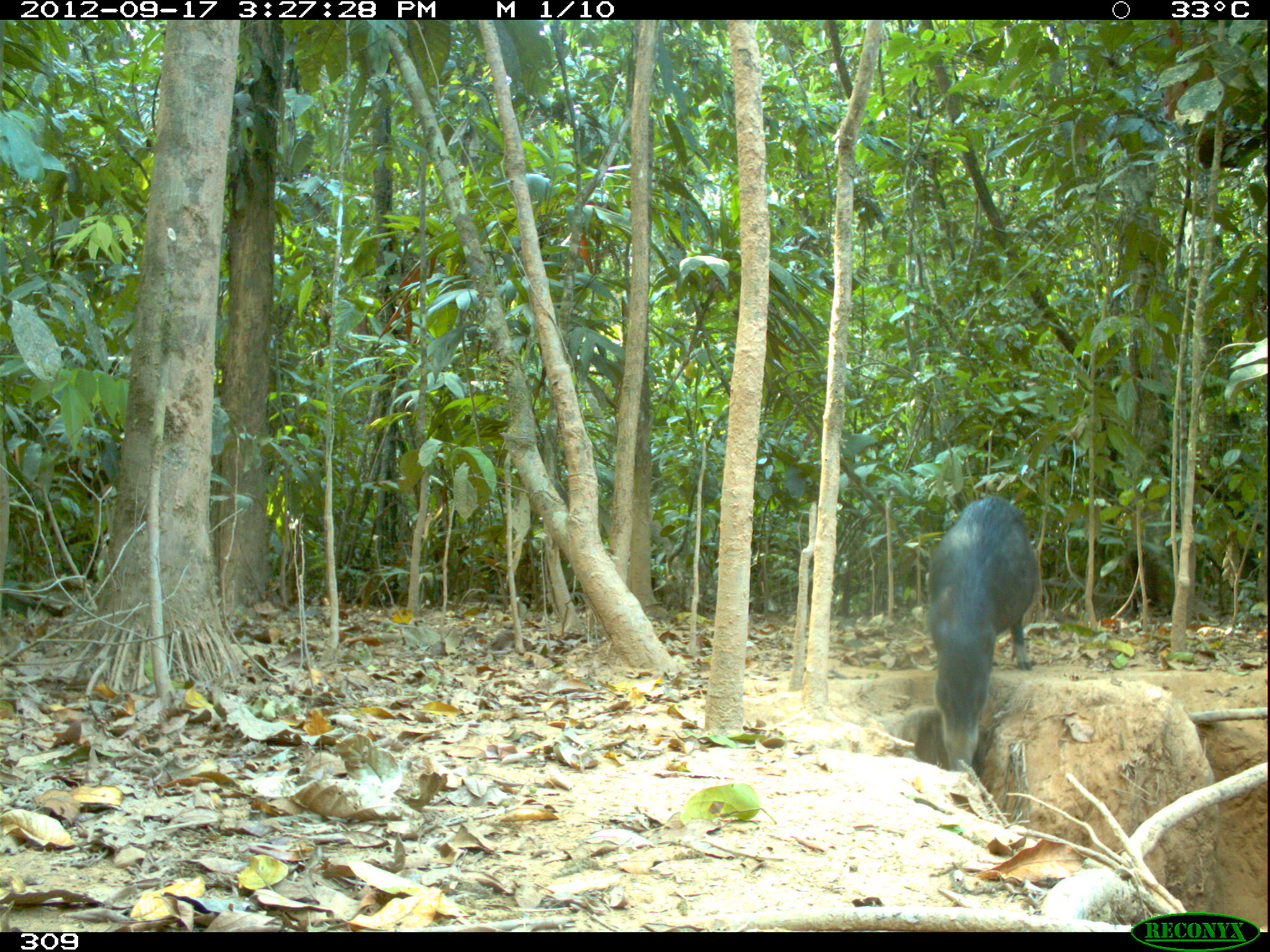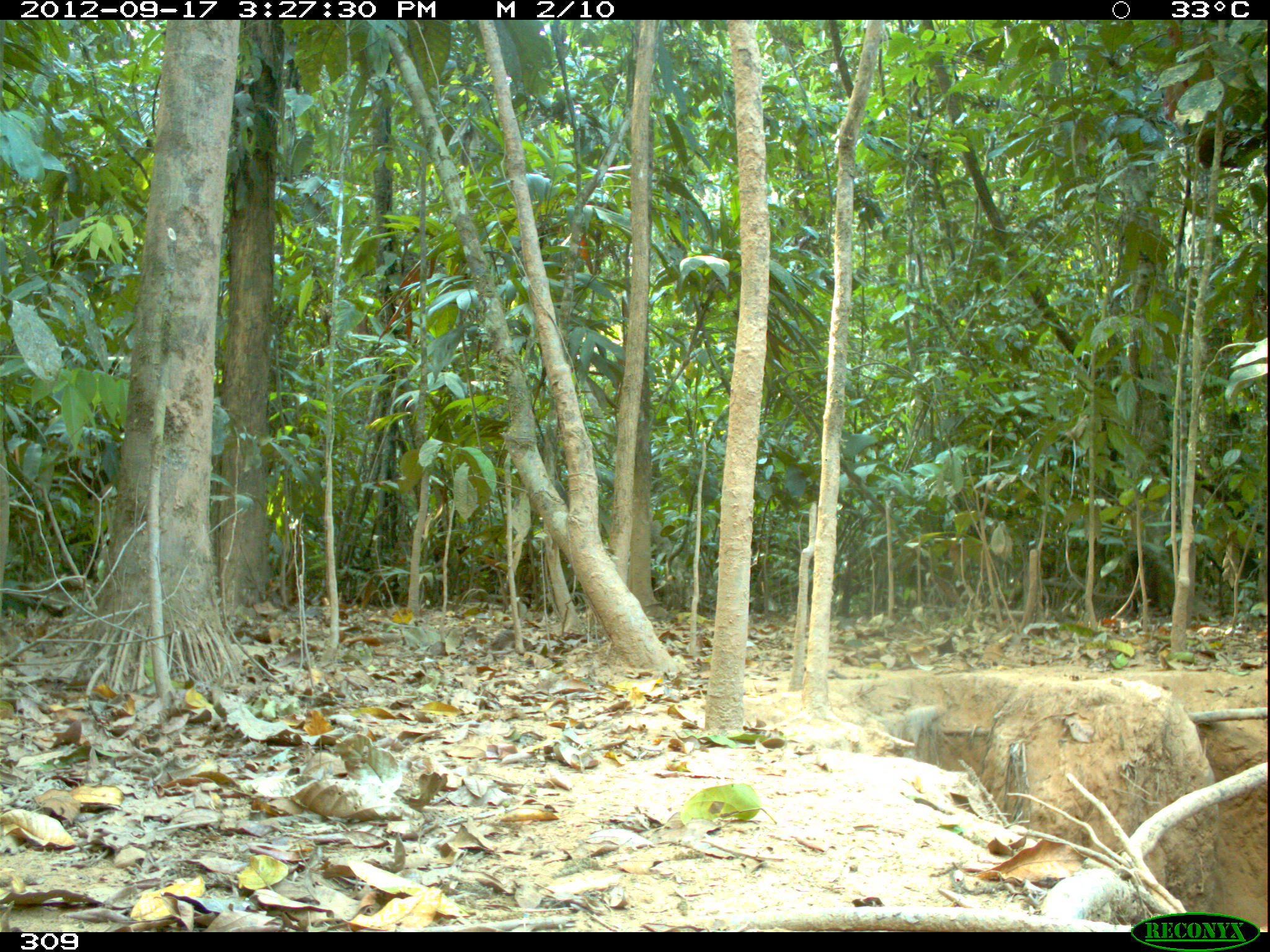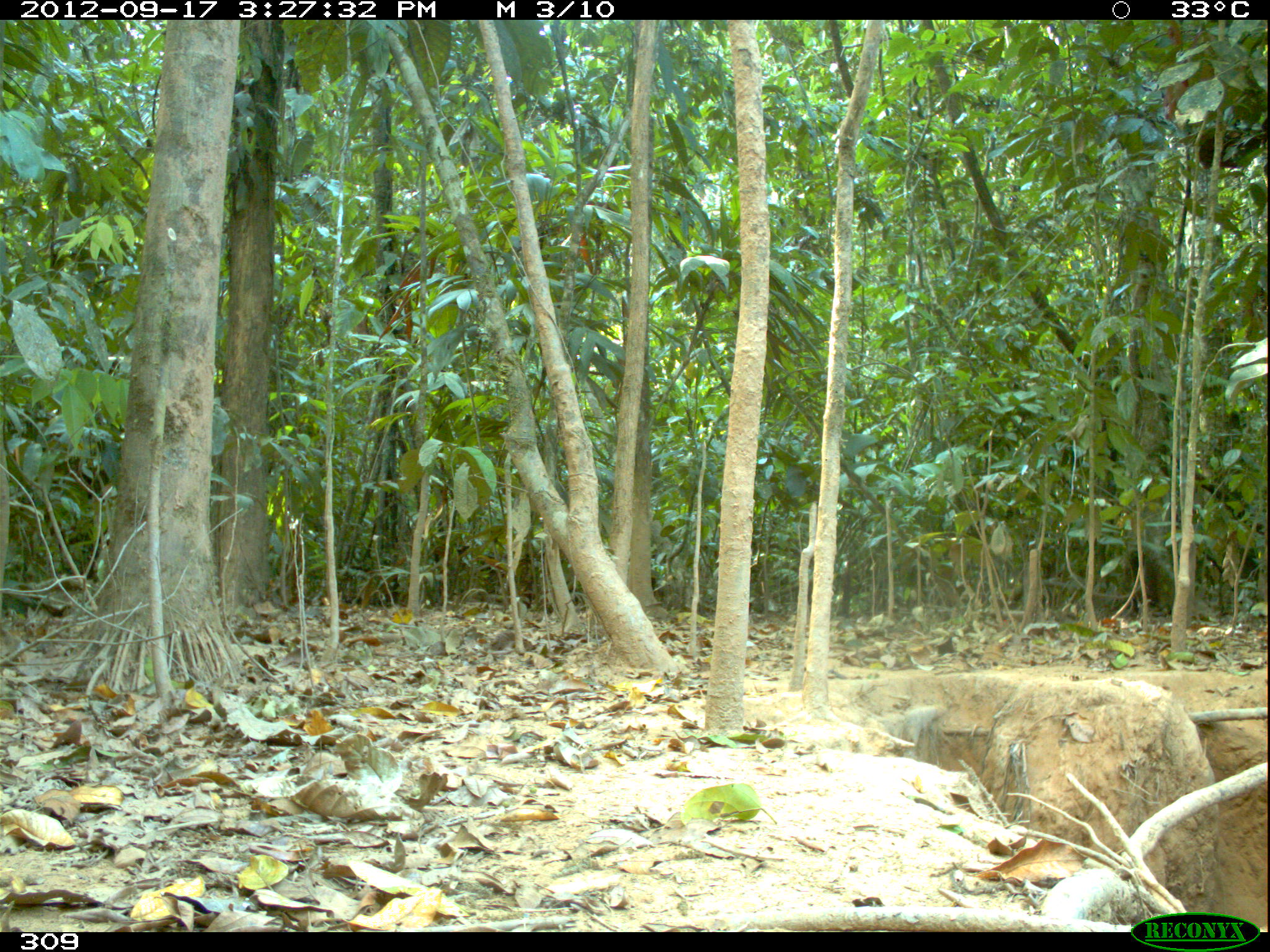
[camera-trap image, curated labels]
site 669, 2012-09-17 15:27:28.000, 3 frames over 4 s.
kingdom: Animalia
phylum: Chordata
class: Mammalia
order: Artiodactyla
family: Tayassuidae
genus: Tayassu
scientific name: Tayassu pecari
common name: white-lipped peccary